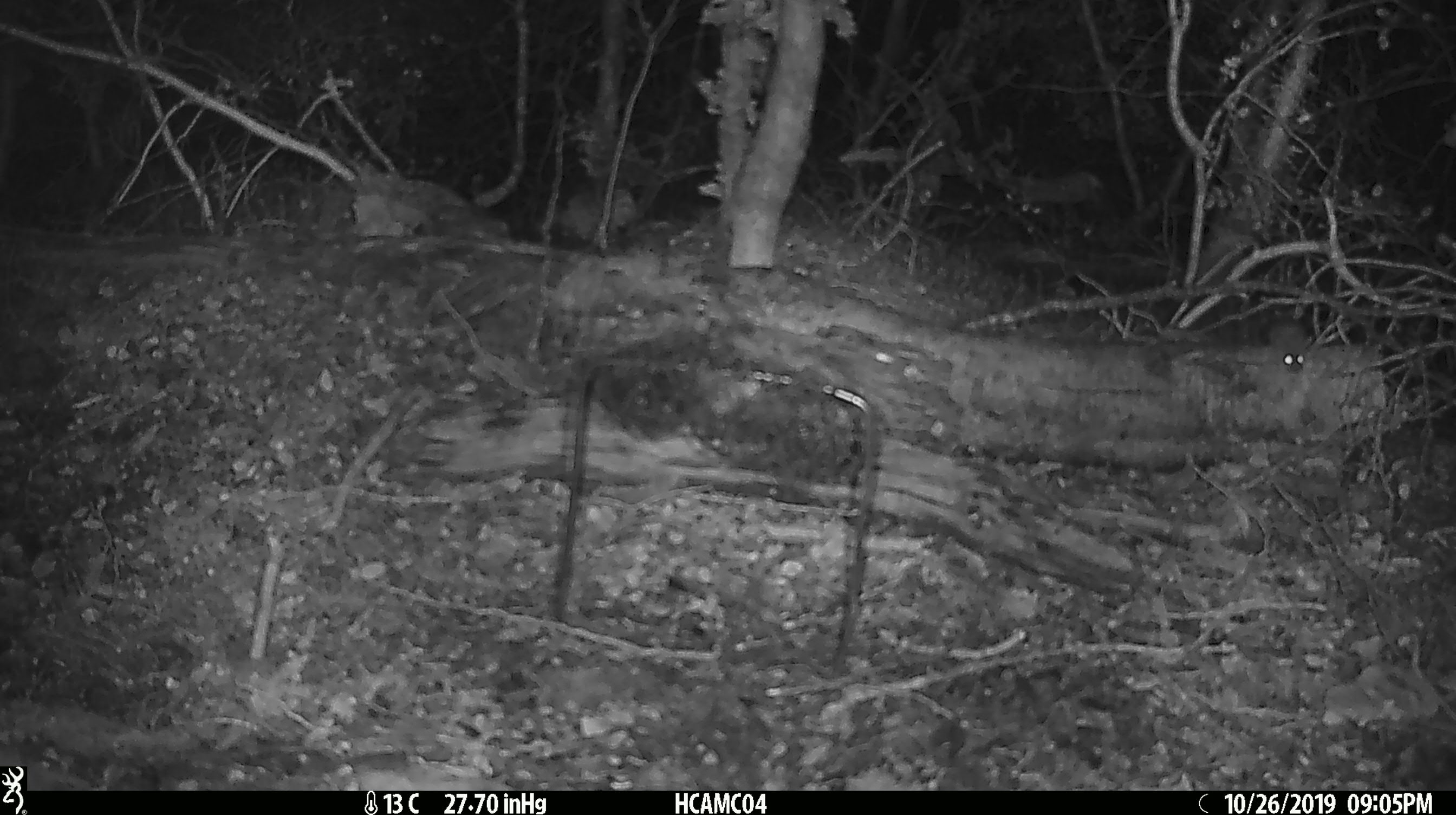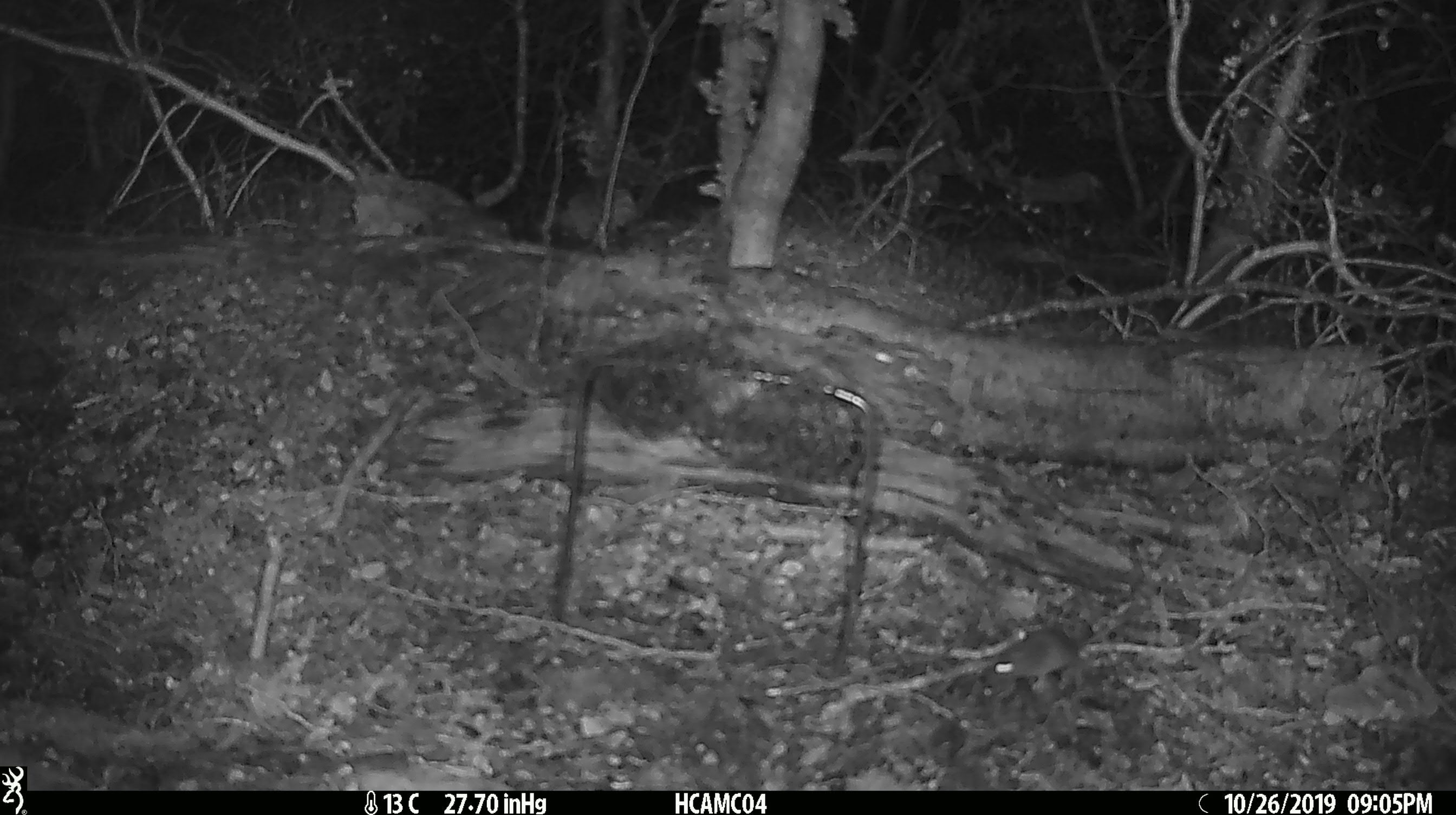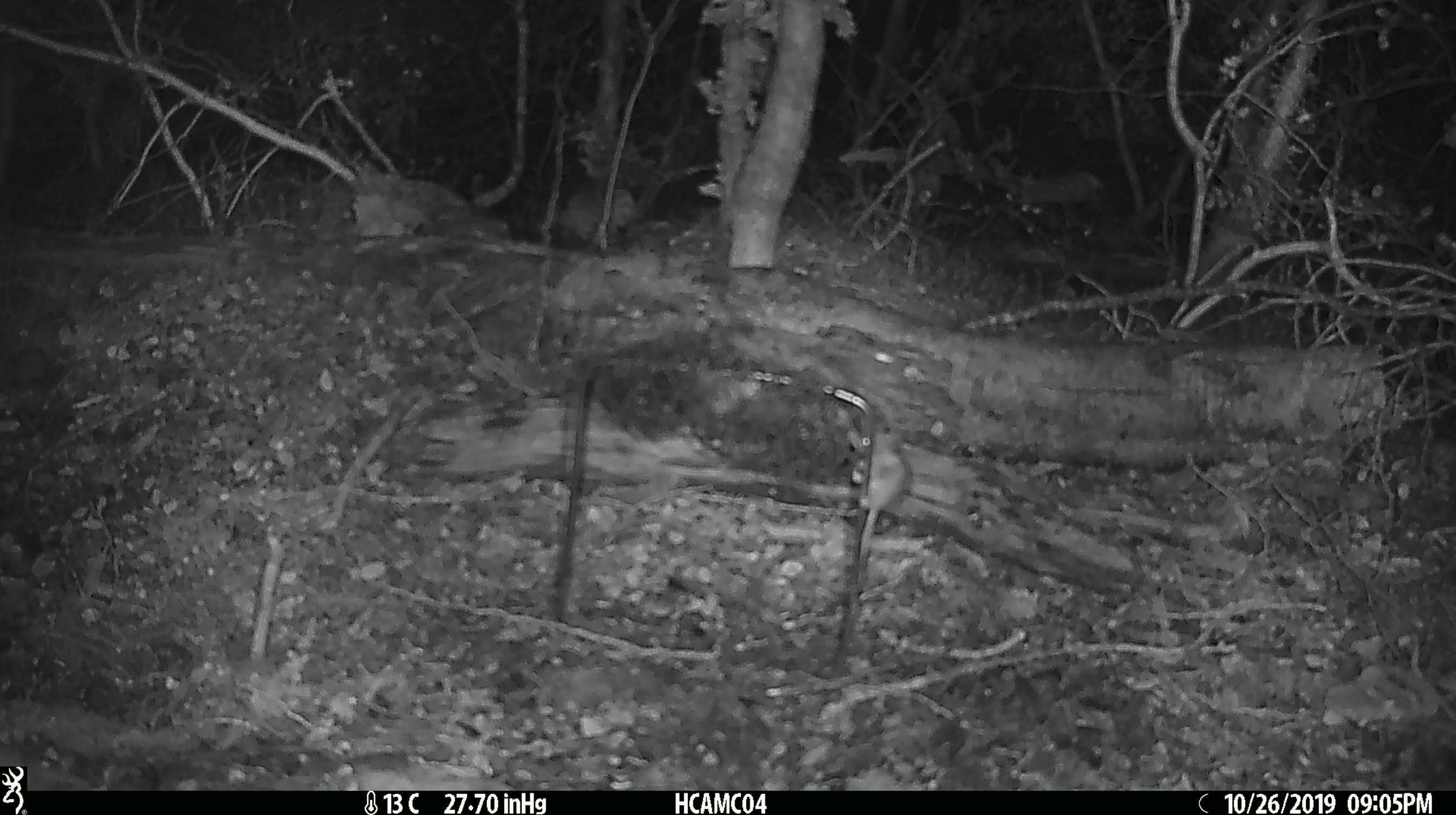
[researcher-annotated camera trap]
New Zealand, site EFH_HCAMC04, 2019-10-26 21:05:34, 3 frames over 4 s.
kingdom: Animalia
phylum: Chordata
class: Mammalia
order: Rodentia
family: Muridae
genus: Mus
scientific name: Mus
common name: mouse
Mouse (Mus).